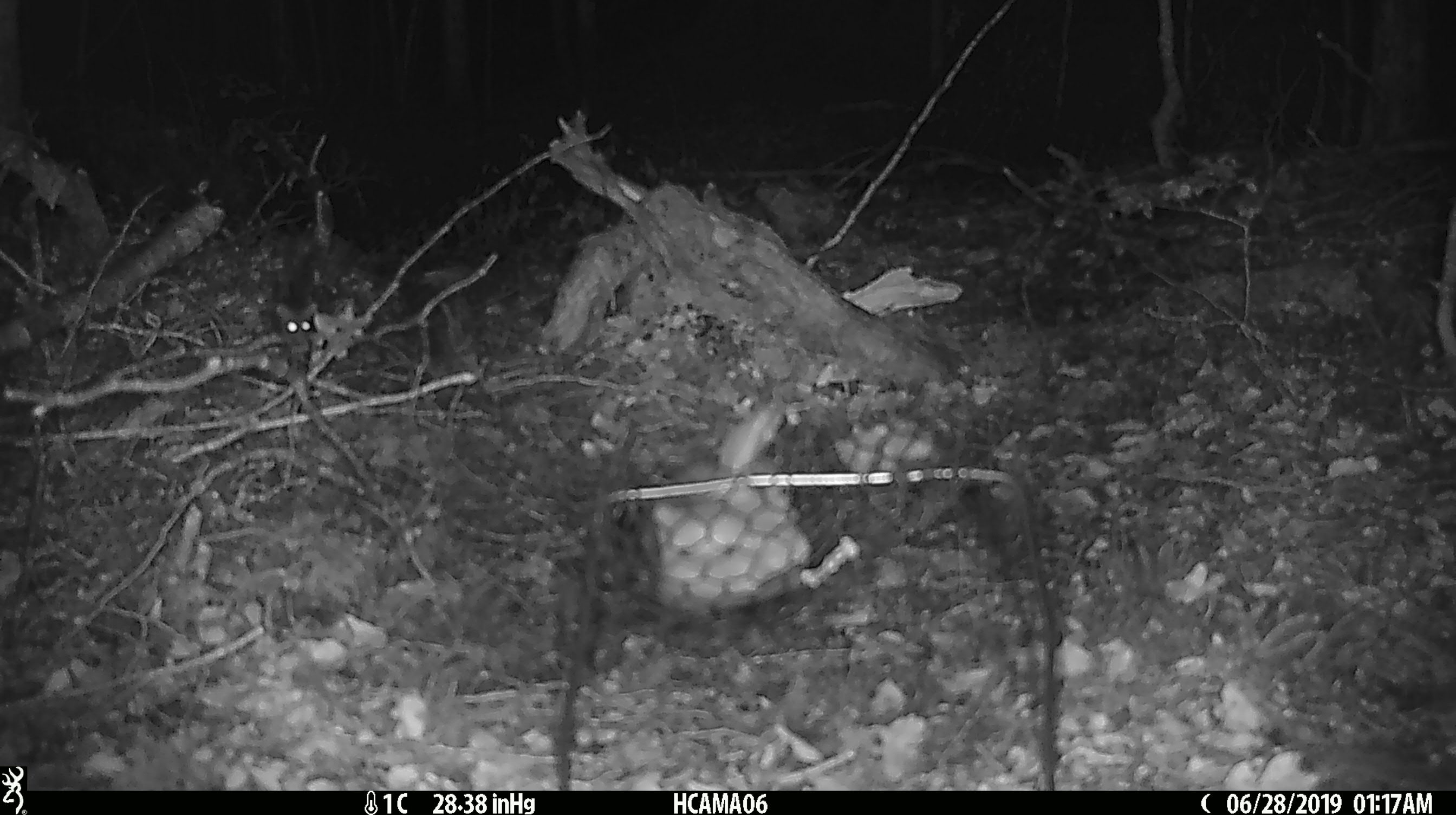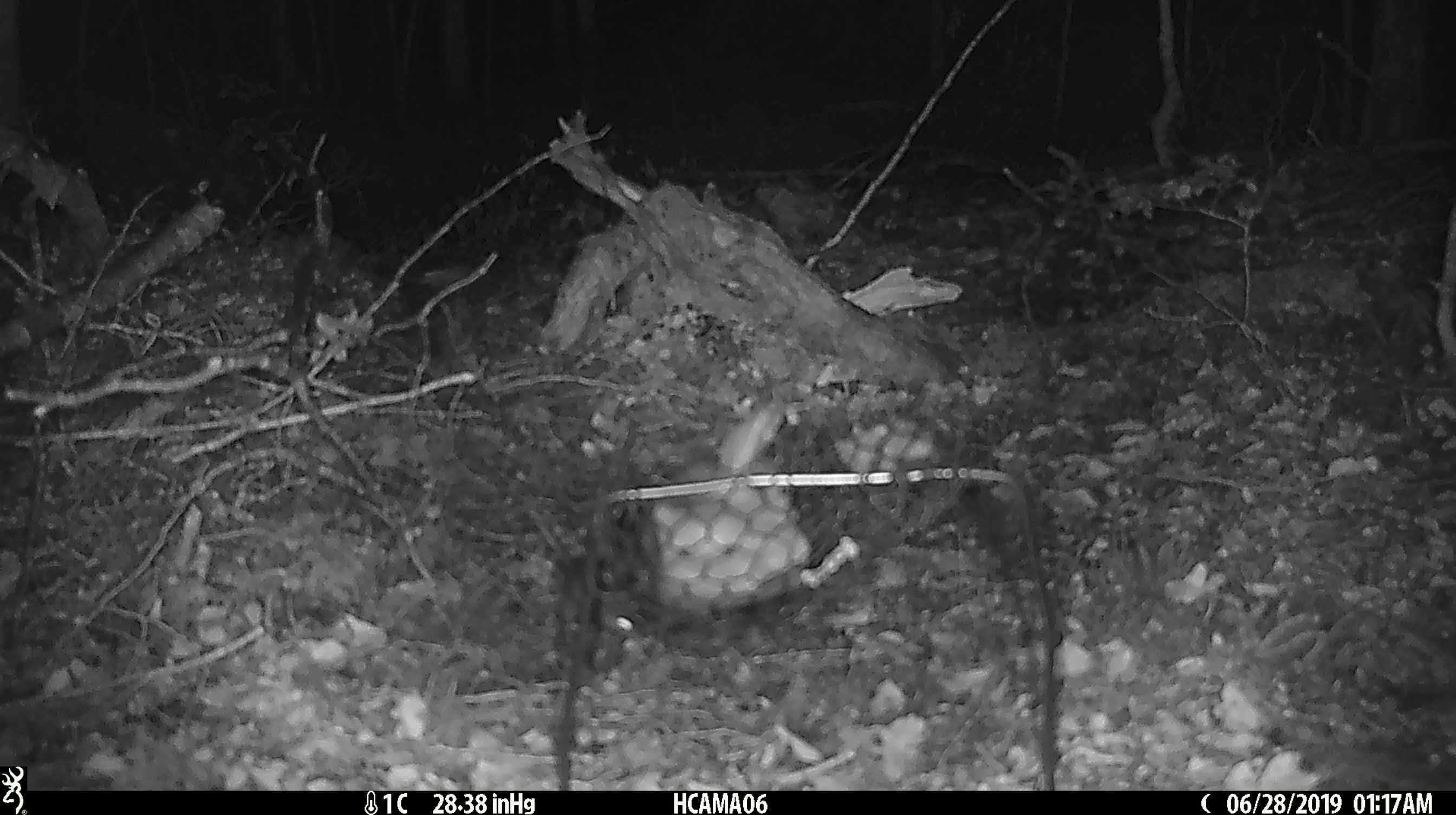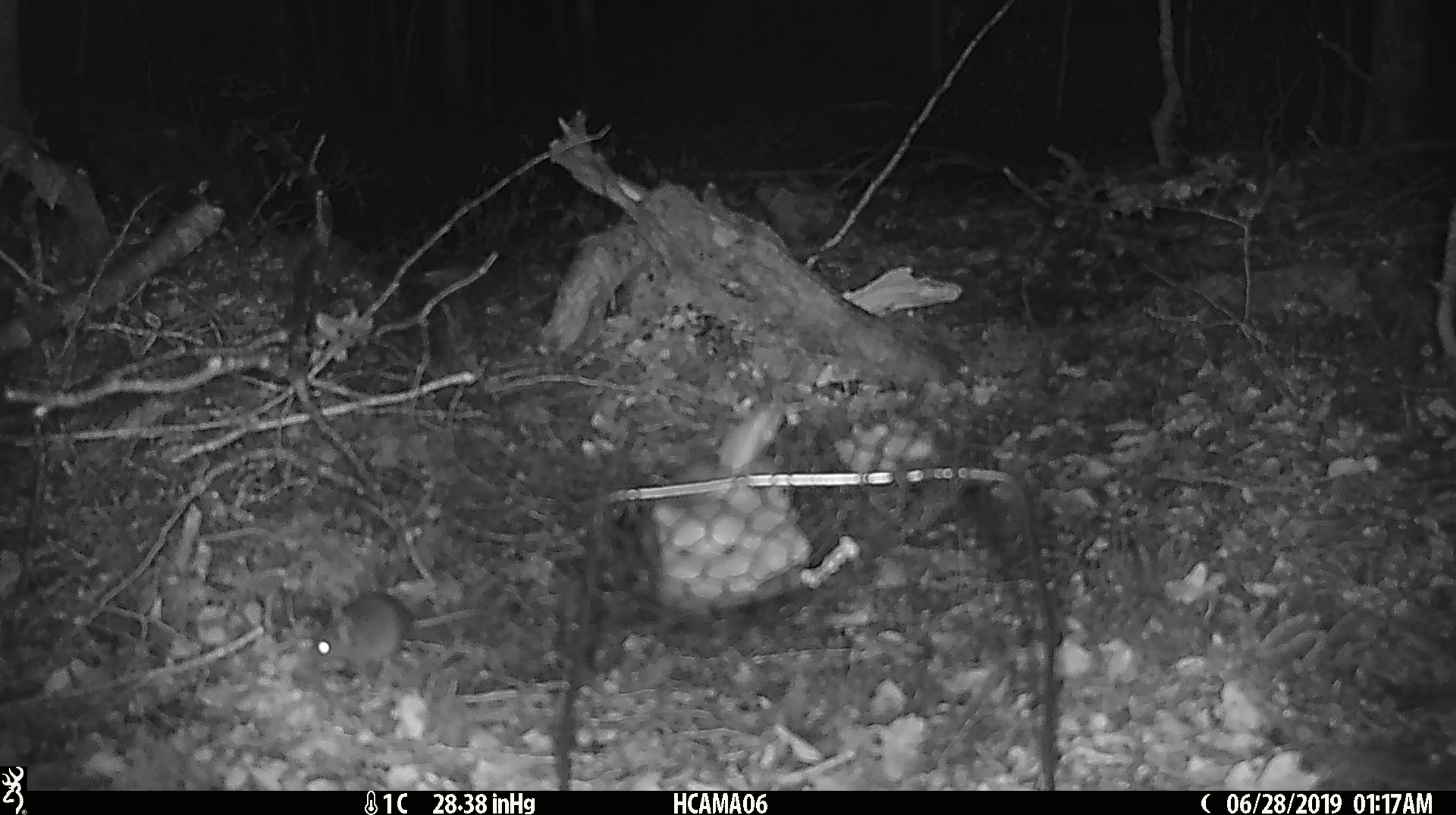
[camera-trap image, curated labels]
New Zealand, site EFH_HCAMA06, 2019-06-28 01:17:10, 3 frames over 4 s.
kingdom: Animalia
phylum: Chordata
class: Mammalia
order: Rodentia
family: Muridae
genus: Mus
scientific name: Mus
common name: mouse